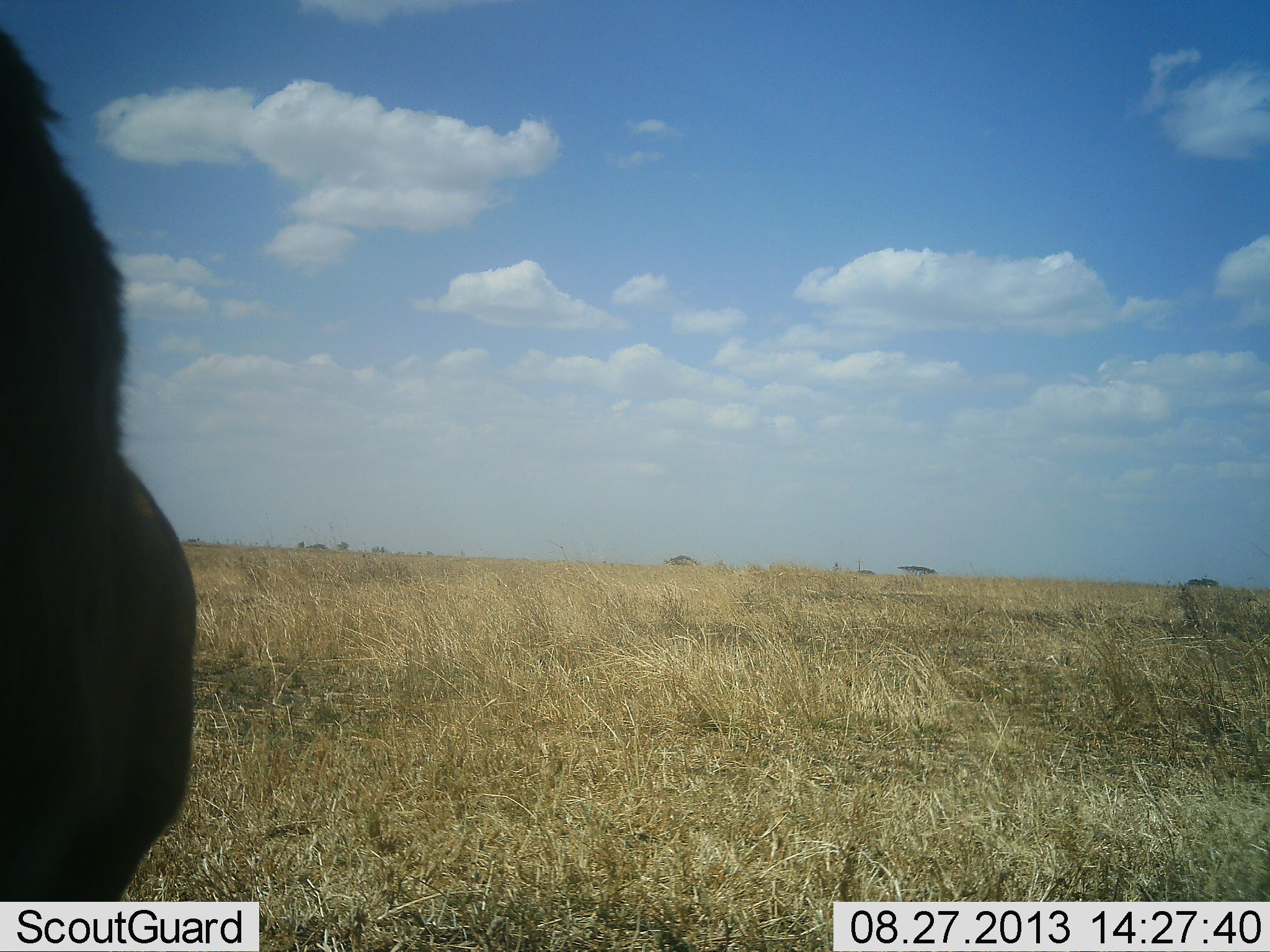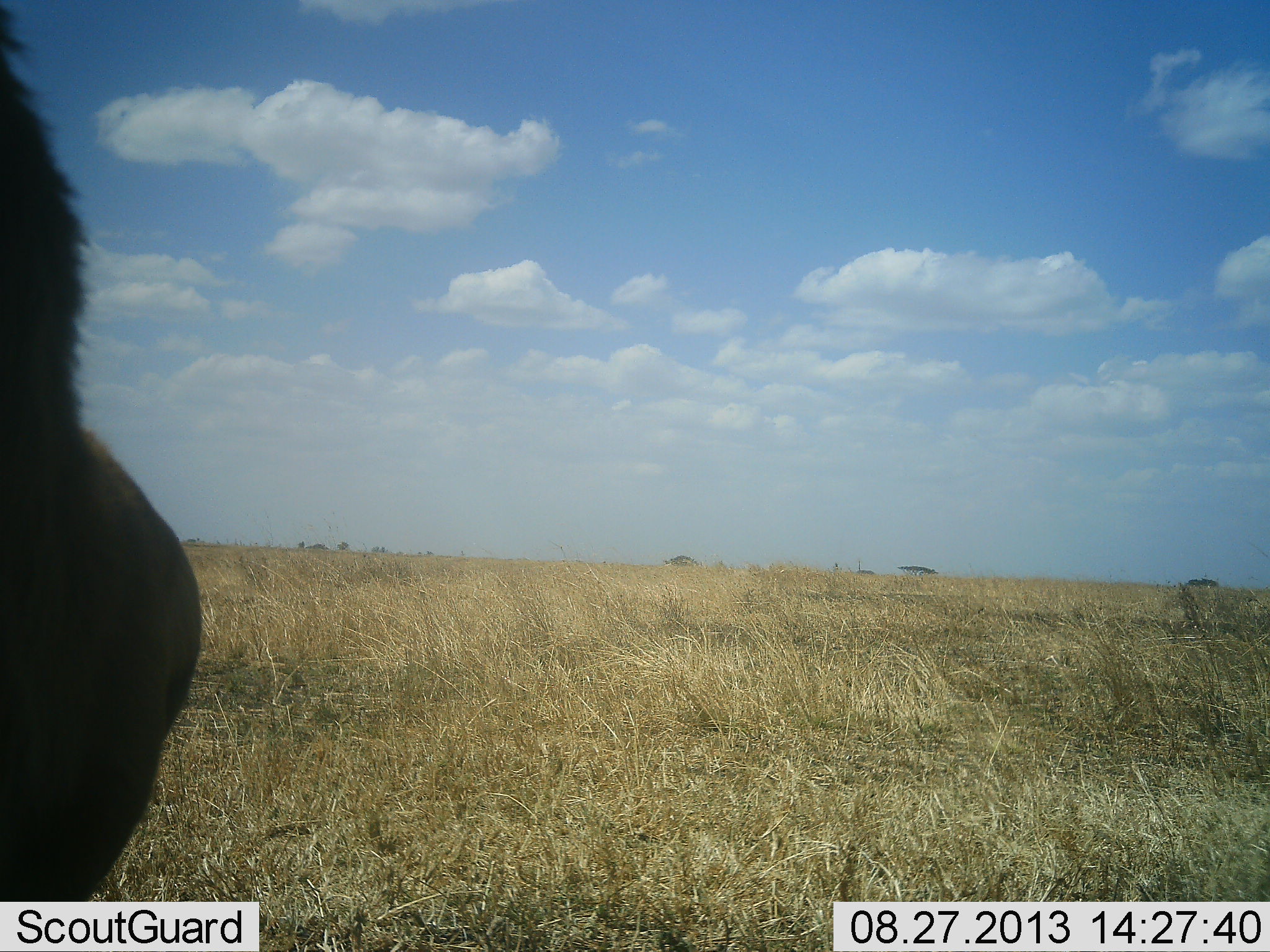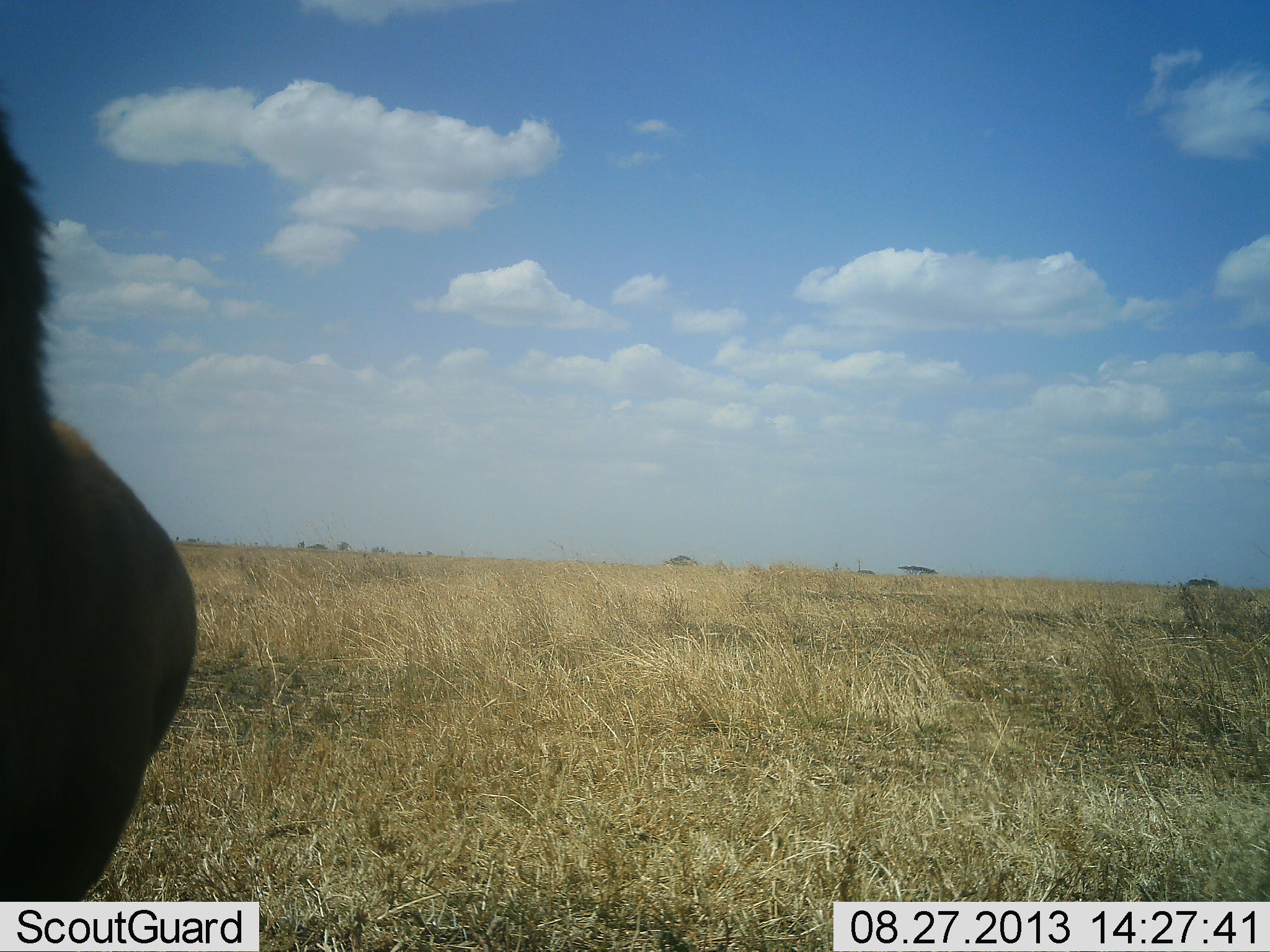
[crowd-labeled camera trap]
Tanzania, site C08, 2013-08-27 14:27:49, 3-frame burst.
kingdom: Animalia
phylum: Chordata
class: Mammalia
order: Carnivora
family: Felidae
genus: Panthera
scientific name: Panthera leo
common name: lion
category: lionmale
Lionmale (lion) (Panthera leo), count 1. Behavior (volunteer vote fractions): standing 100%, resting 0%, moving 0%, interacting 0%. Young present (vote fraction): 0%. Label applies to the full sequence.